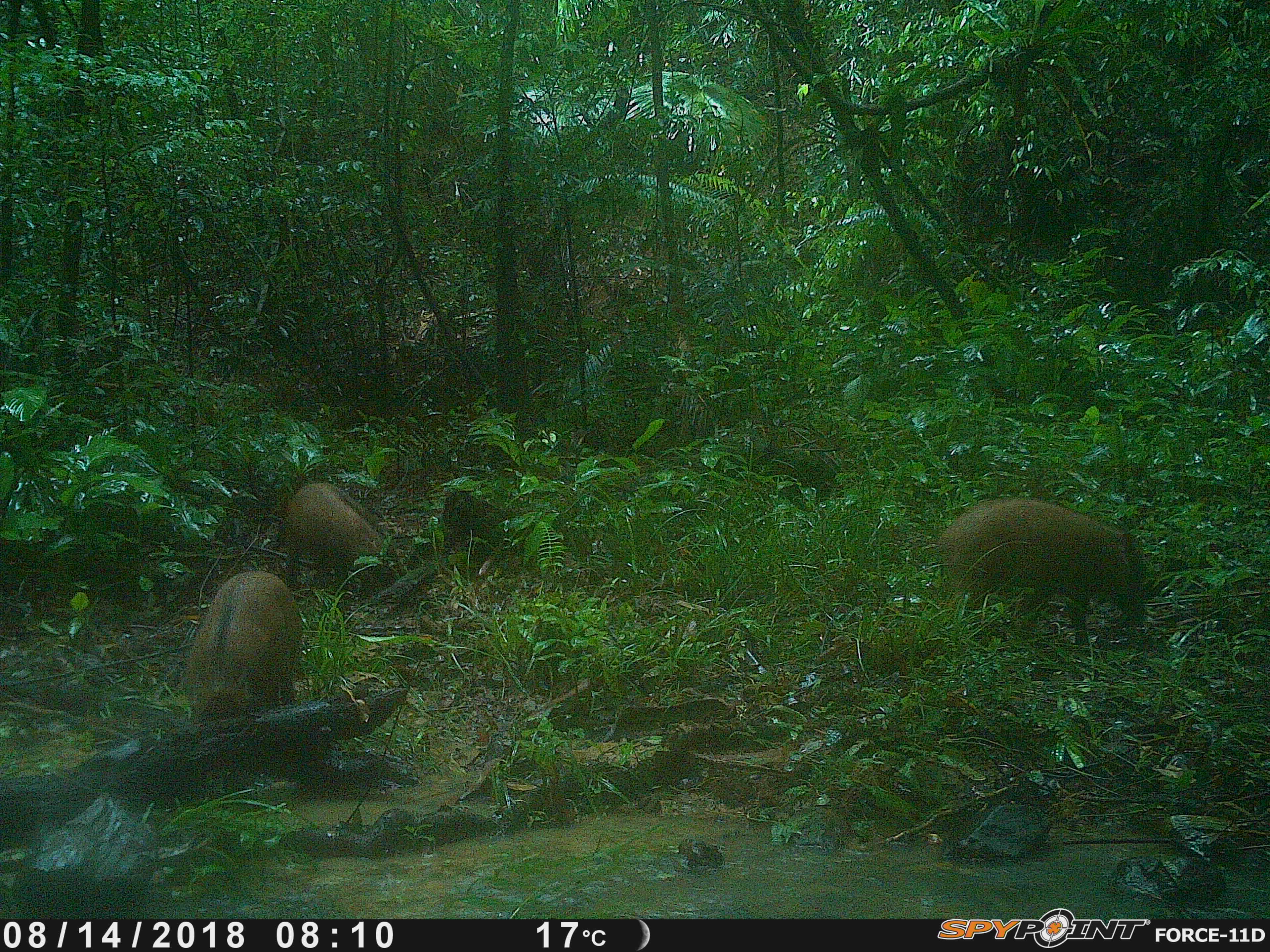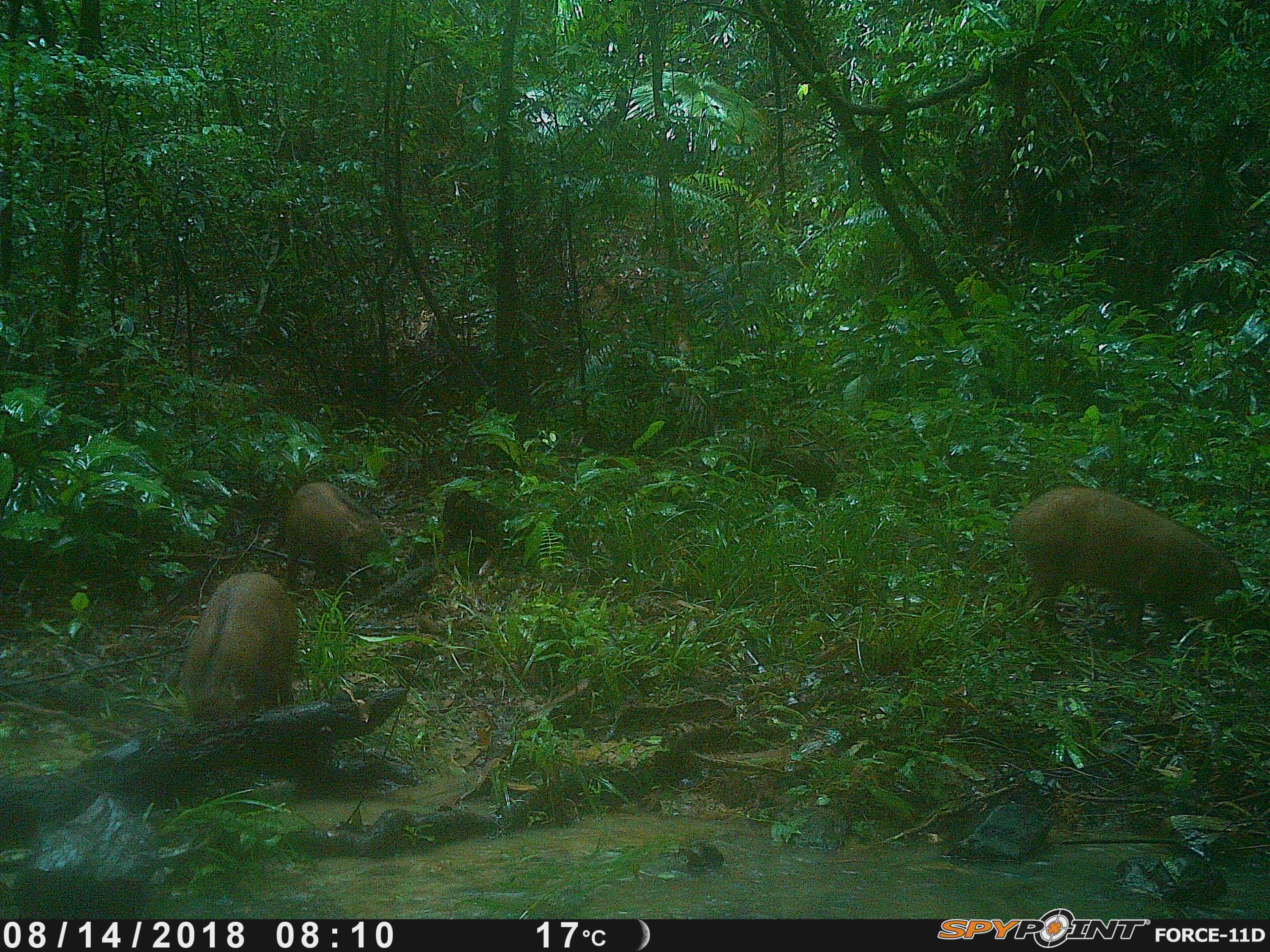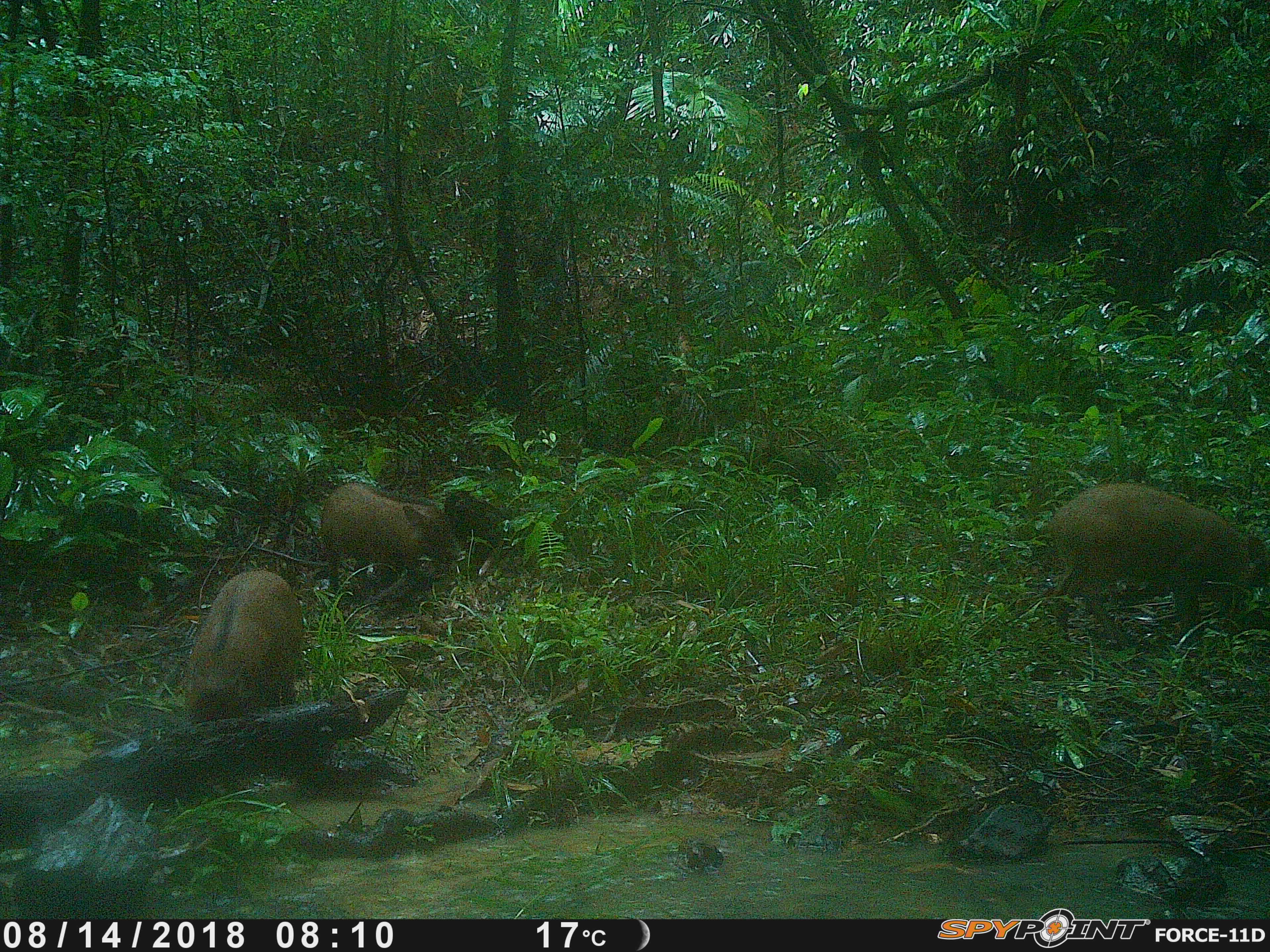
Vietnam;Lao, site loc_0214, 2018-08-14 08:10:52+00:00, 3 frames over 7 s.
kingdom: Animalia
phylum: Chordata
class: Mammalia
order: Artiodactyla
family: Suidae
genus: Sus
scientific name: Sus scrofa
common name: eurasian wild pig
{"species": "eurasian wild pig (Sus scrofa)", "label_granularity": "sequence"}